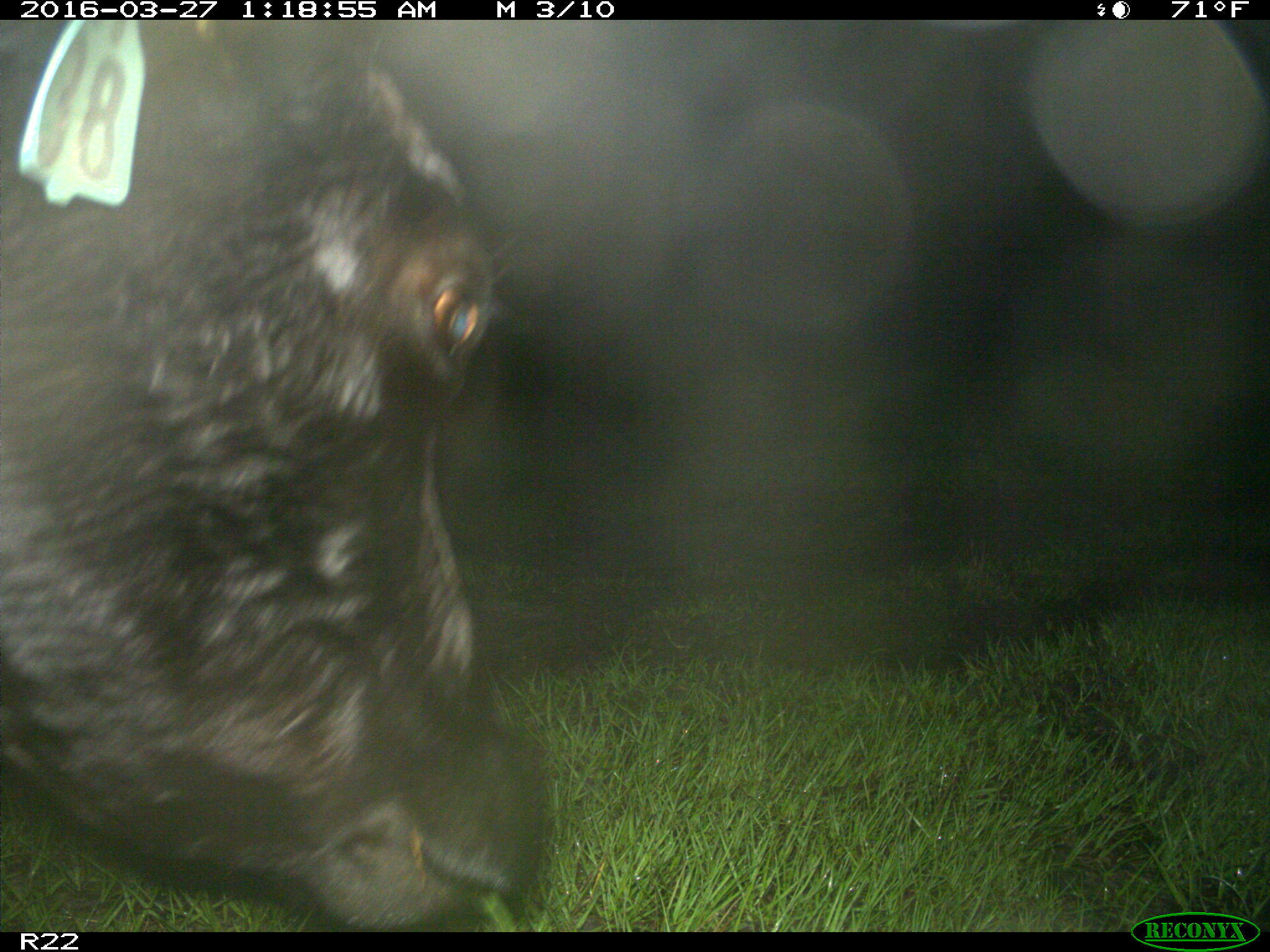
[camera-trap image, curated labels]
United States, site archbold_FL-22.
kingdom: Animalia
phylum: Chordata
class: Mammalia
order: Artiodactyla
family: Bovidae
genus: Bos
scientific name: Bos taurus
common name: domestic cow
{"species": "Bos taurus (domestic cow)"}